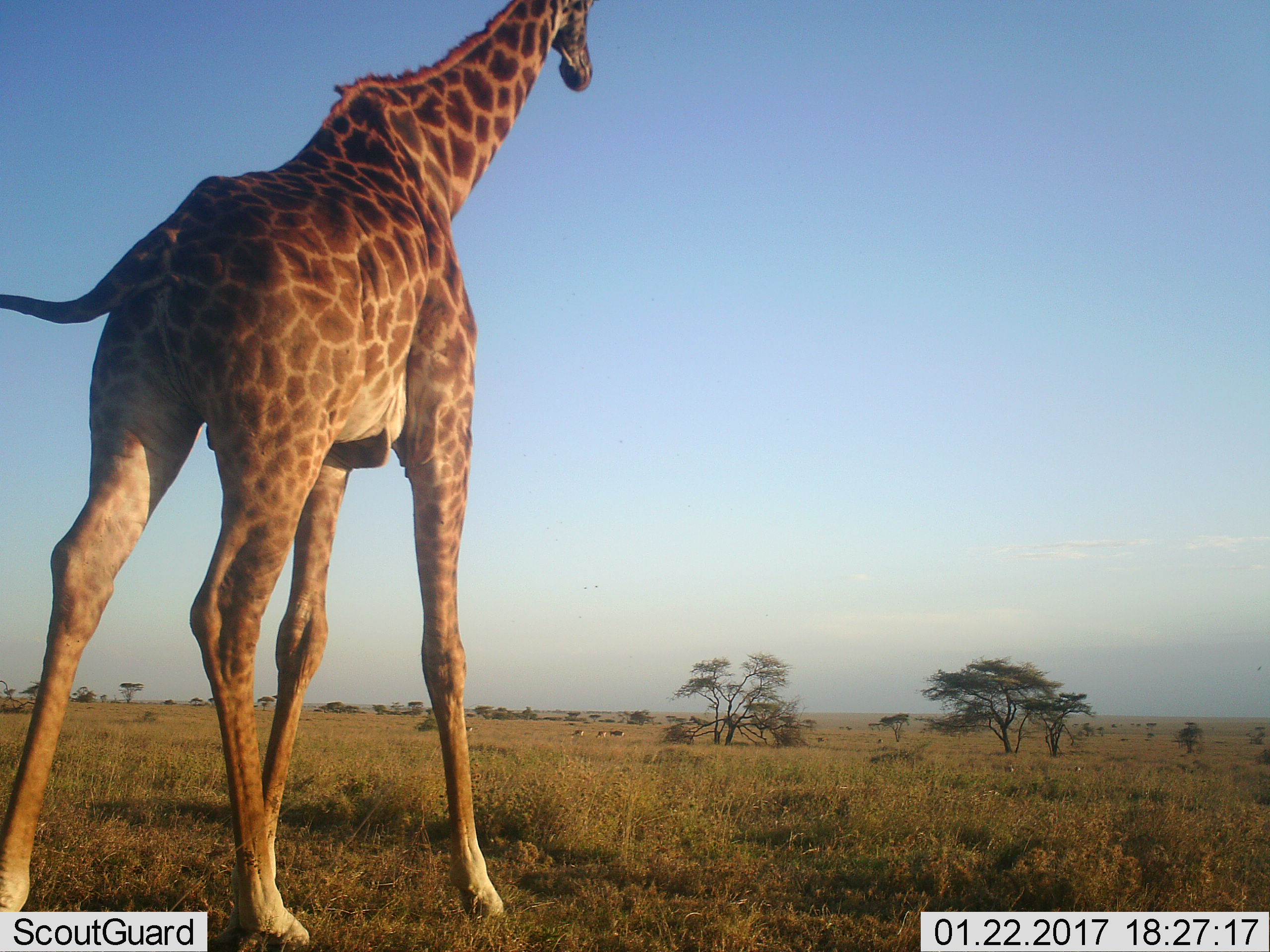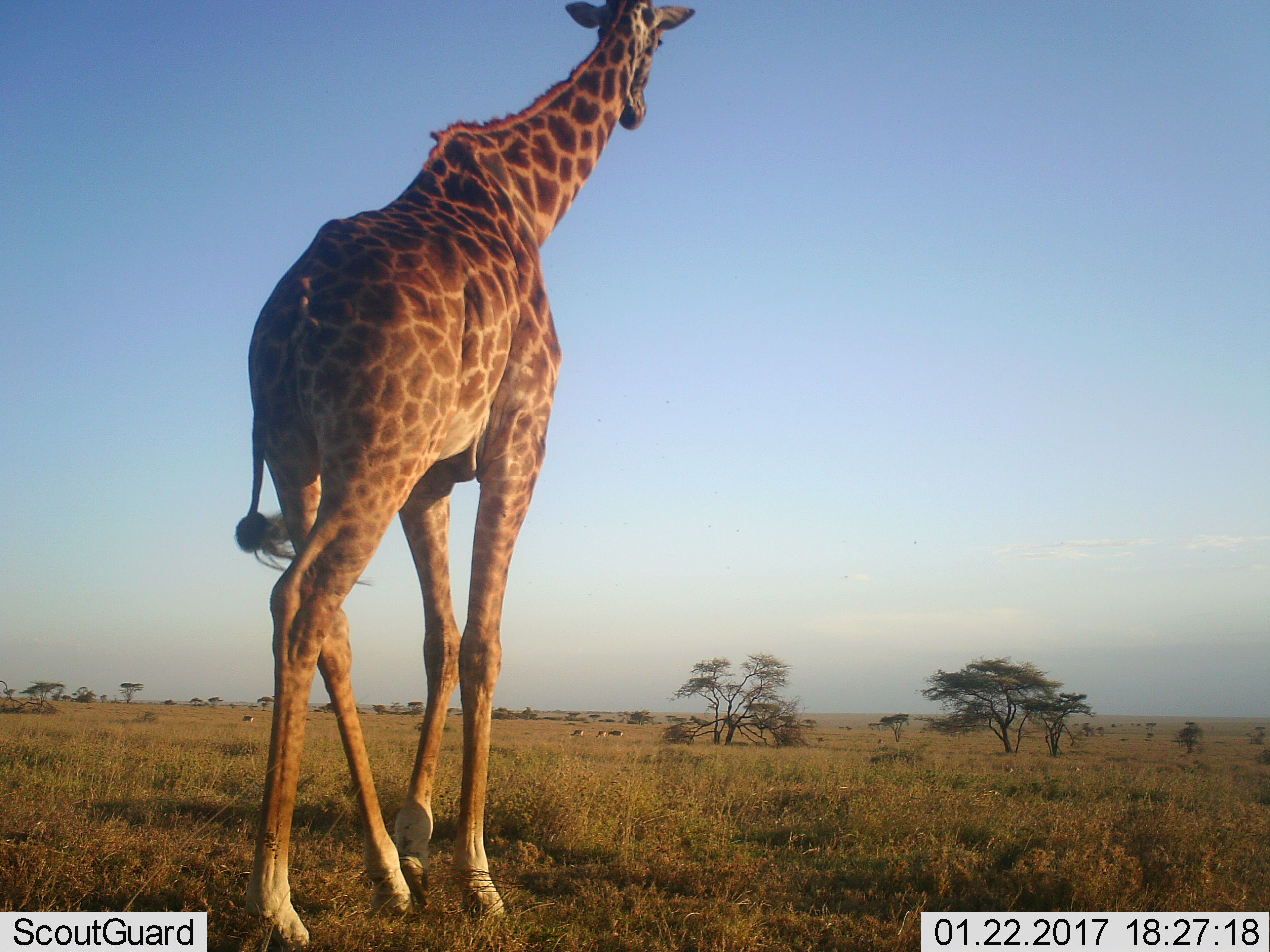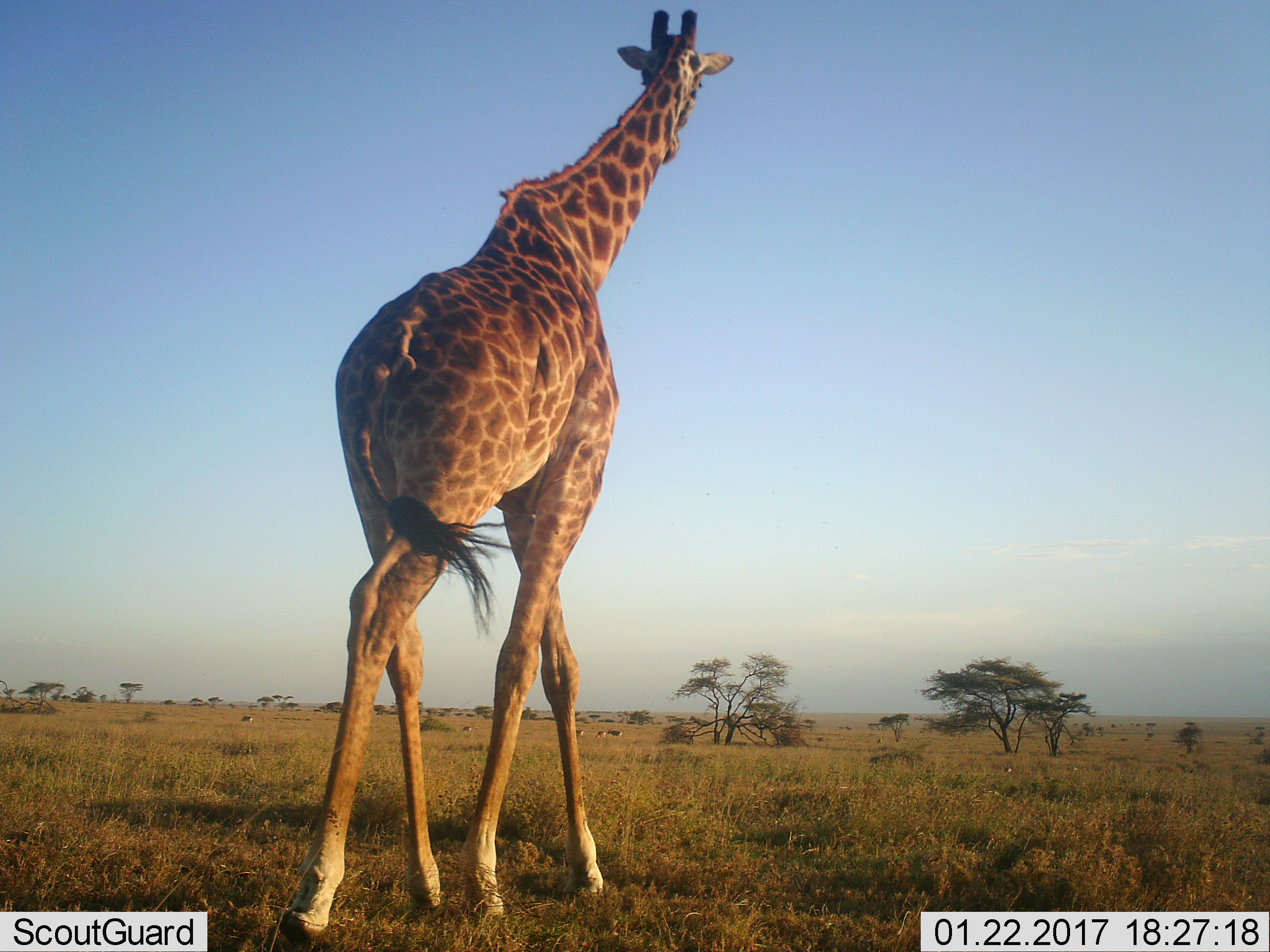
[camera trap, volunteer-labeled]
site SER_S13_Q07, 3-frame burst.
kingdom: Animalia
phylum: Chordata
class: Mammalia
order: Artiodactyla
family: Giraffidae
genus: Giraffa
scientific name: Giraffa camelopardalis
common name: giraffe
Giraffe (Giraffa camelopardalis), count 1. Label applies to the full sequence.